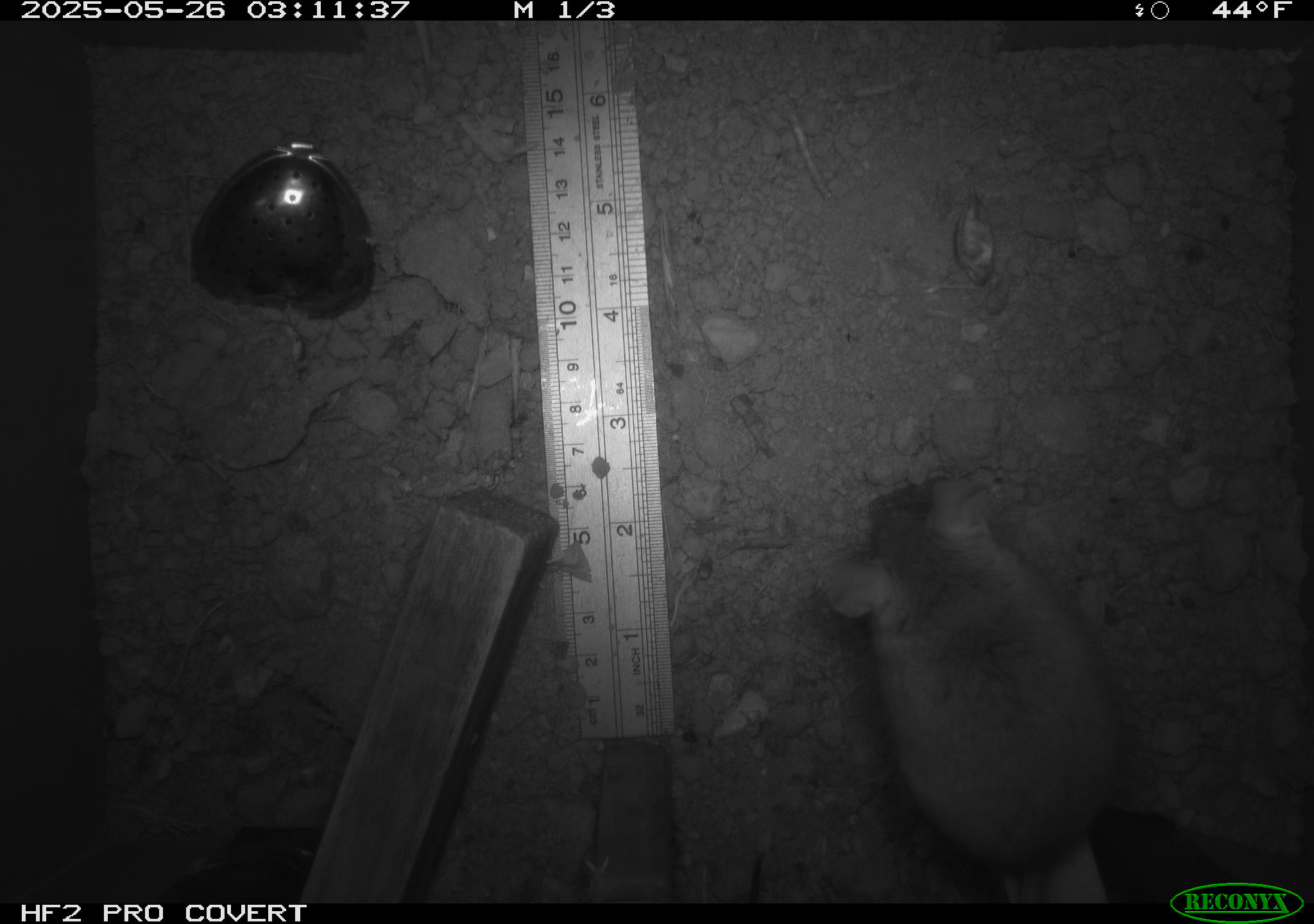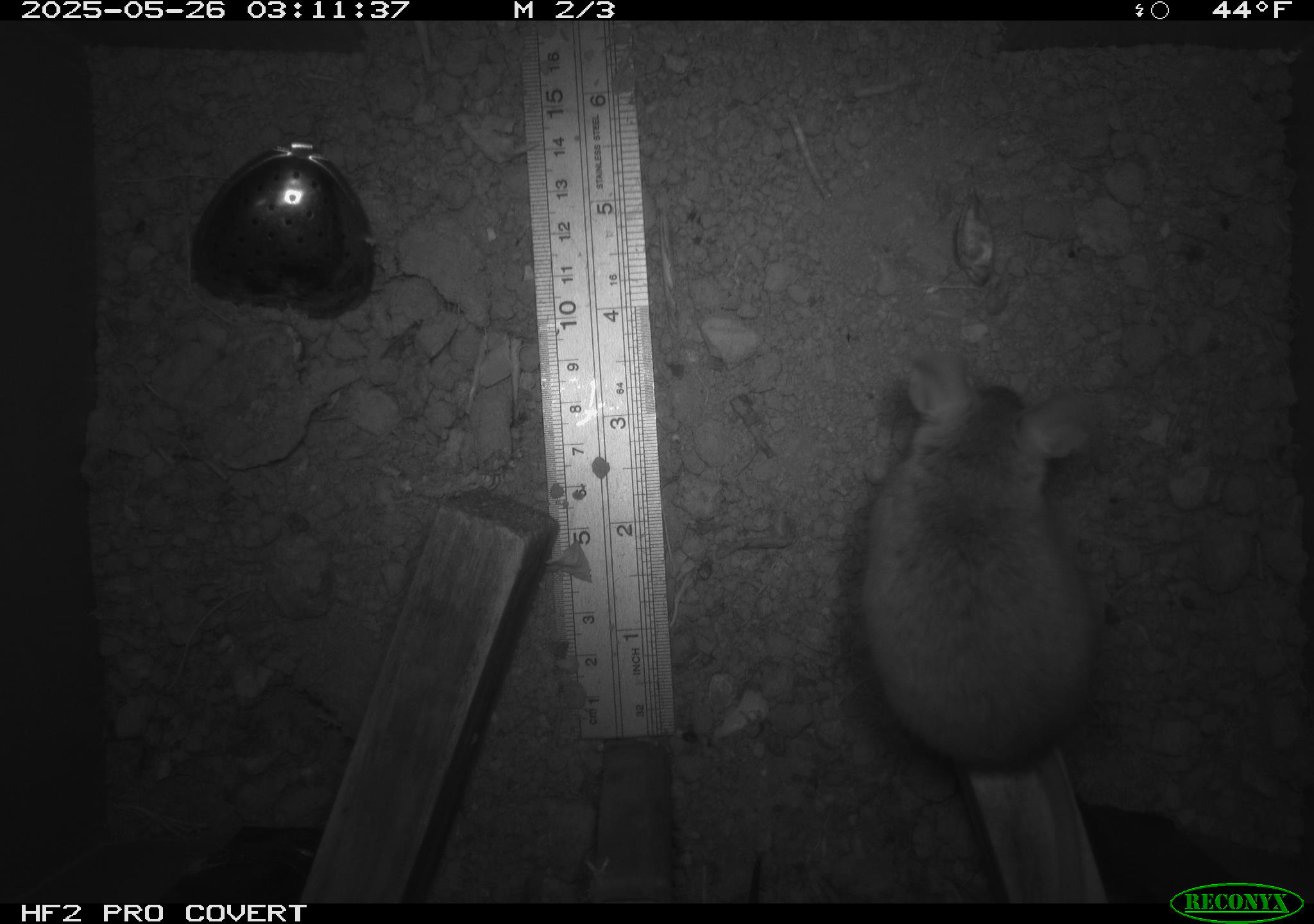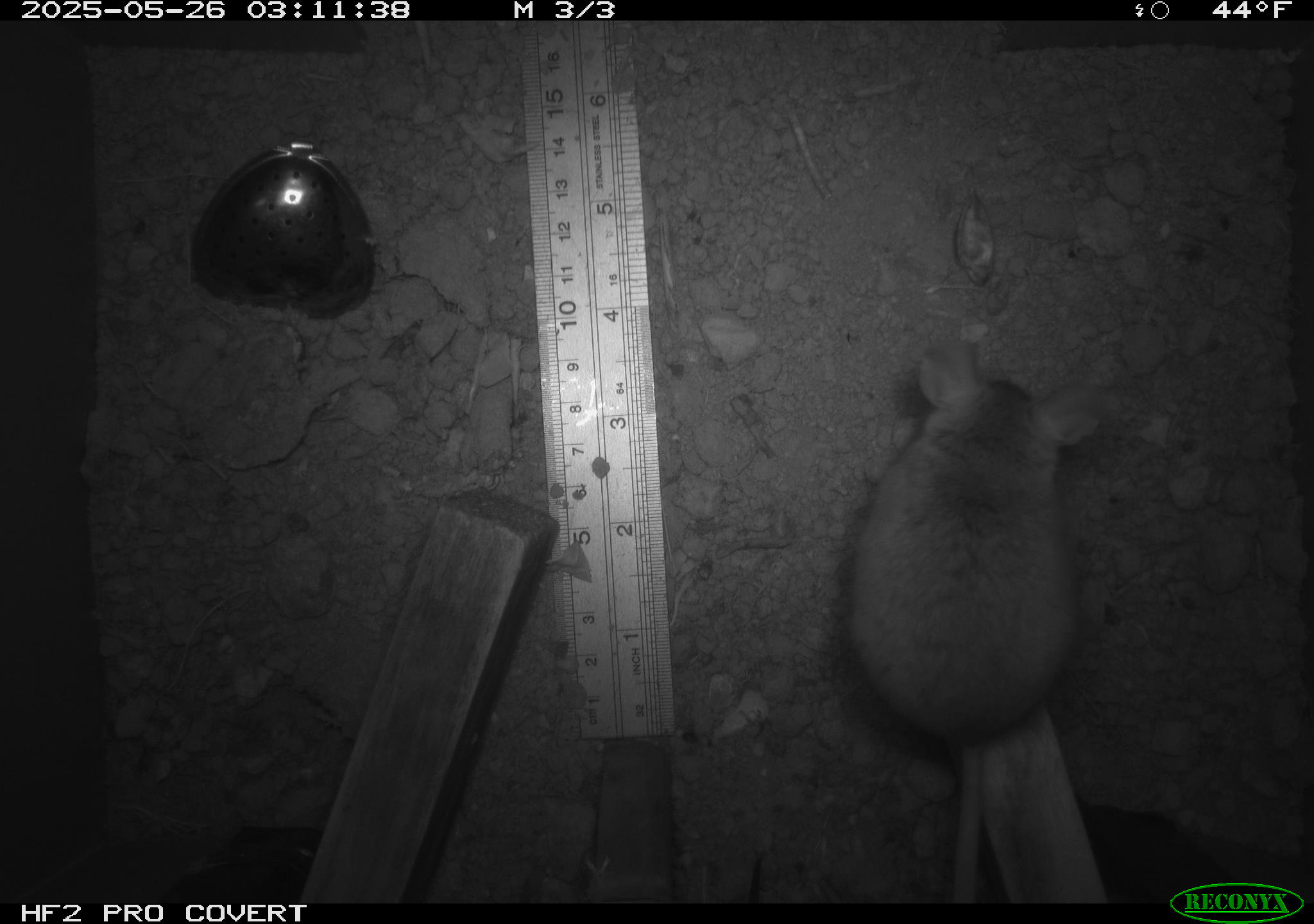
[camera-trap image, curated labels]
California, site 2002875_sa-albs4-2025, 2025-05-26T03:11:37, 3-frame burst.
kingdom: Animalia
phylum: Chordata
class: Mammalia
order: Rodentia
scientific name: Rodentia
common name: mouse species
Mouse species (Rodentia).